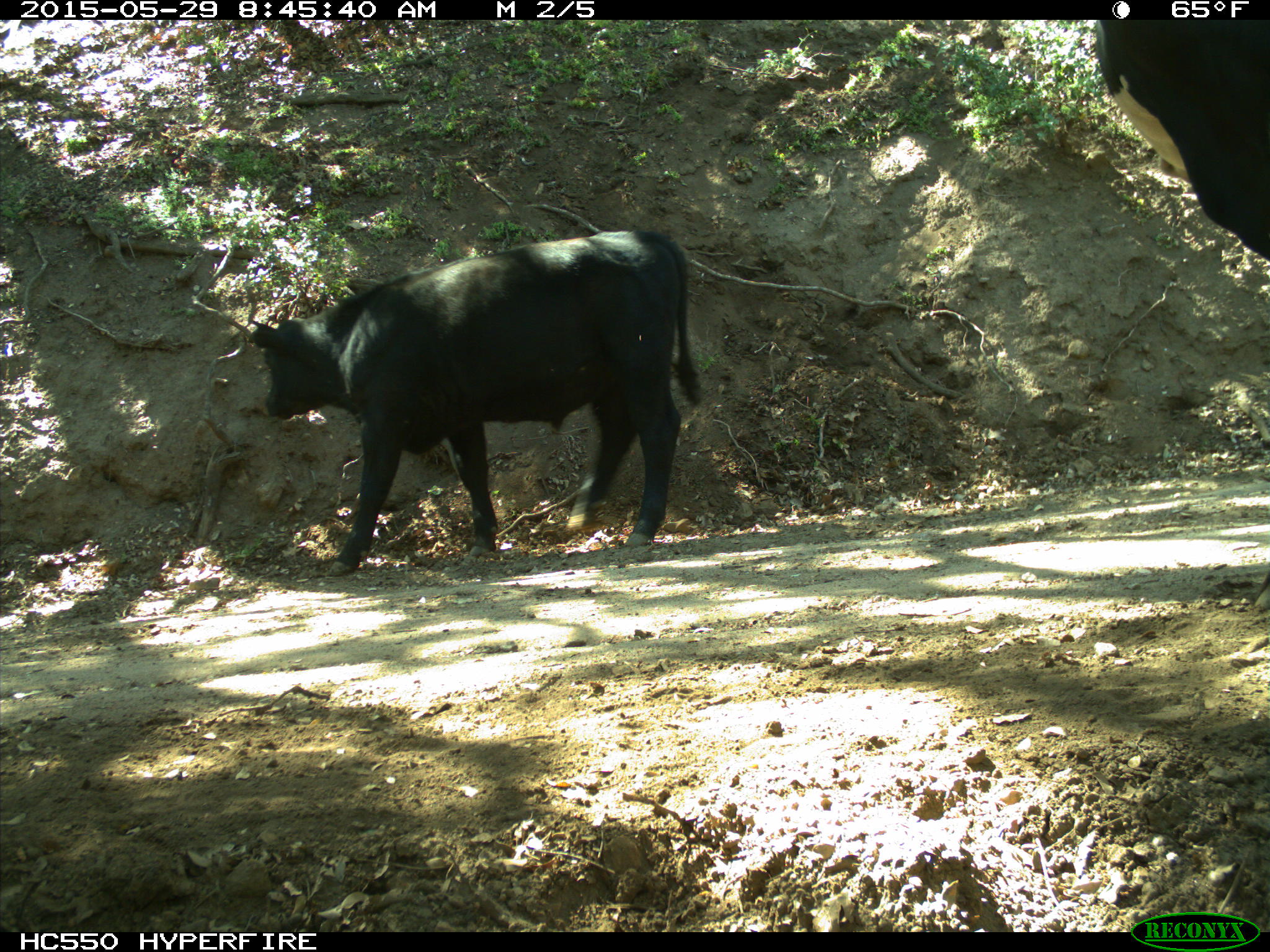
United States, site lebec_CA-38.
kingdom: Animalia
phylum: Chordata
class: Mammalia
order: Artiodactyla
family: Bovidae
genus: Bos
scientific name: Bos taurus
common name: domestic cow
Bos taurus (domestic cow).